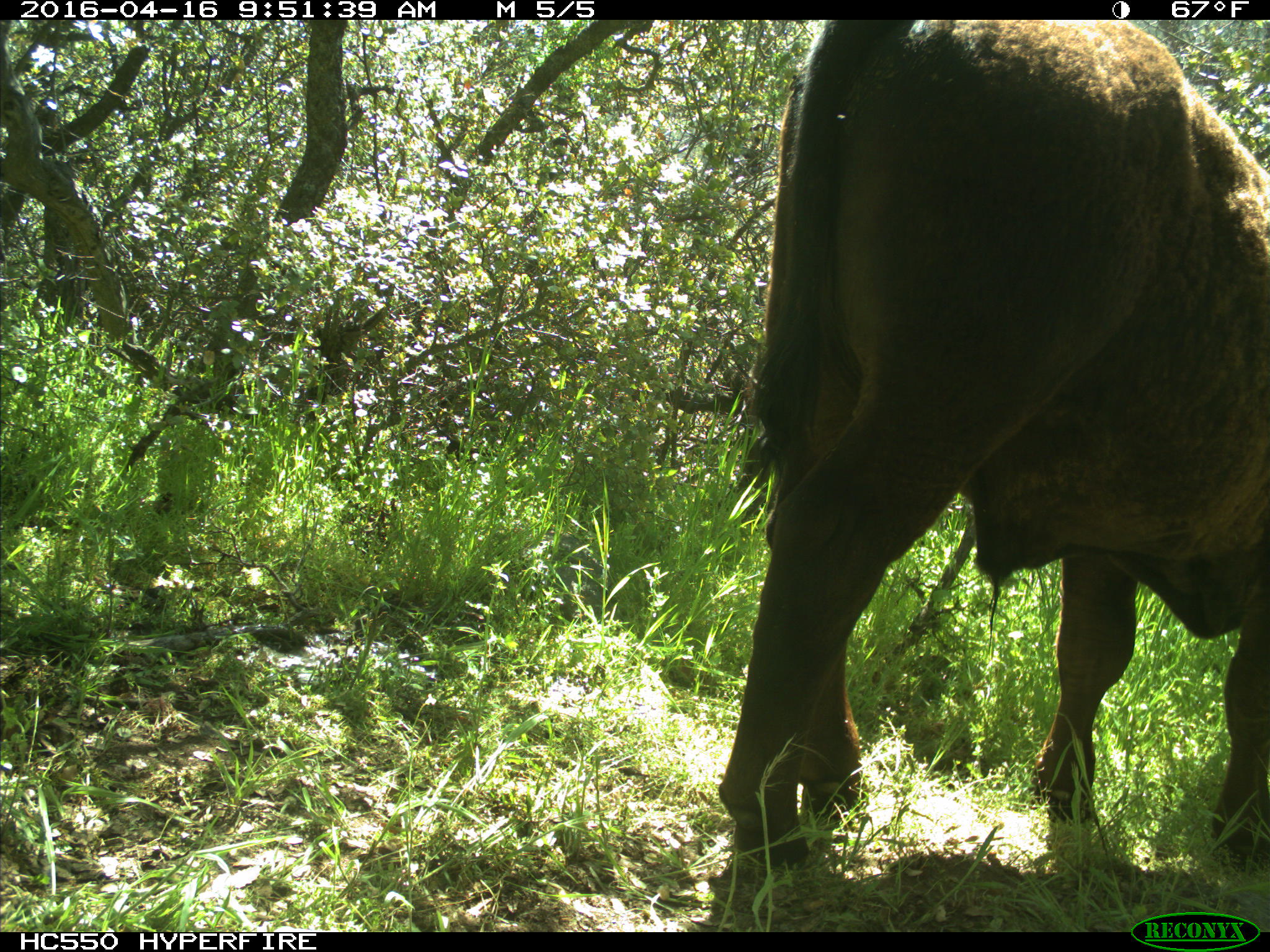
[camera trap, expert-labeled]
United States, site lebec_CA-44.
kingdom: Animalia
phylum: Chordata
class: Mammalia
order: Artiodactyla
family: Bovidae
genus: Bos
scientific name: Bos taurus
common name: domestic cow